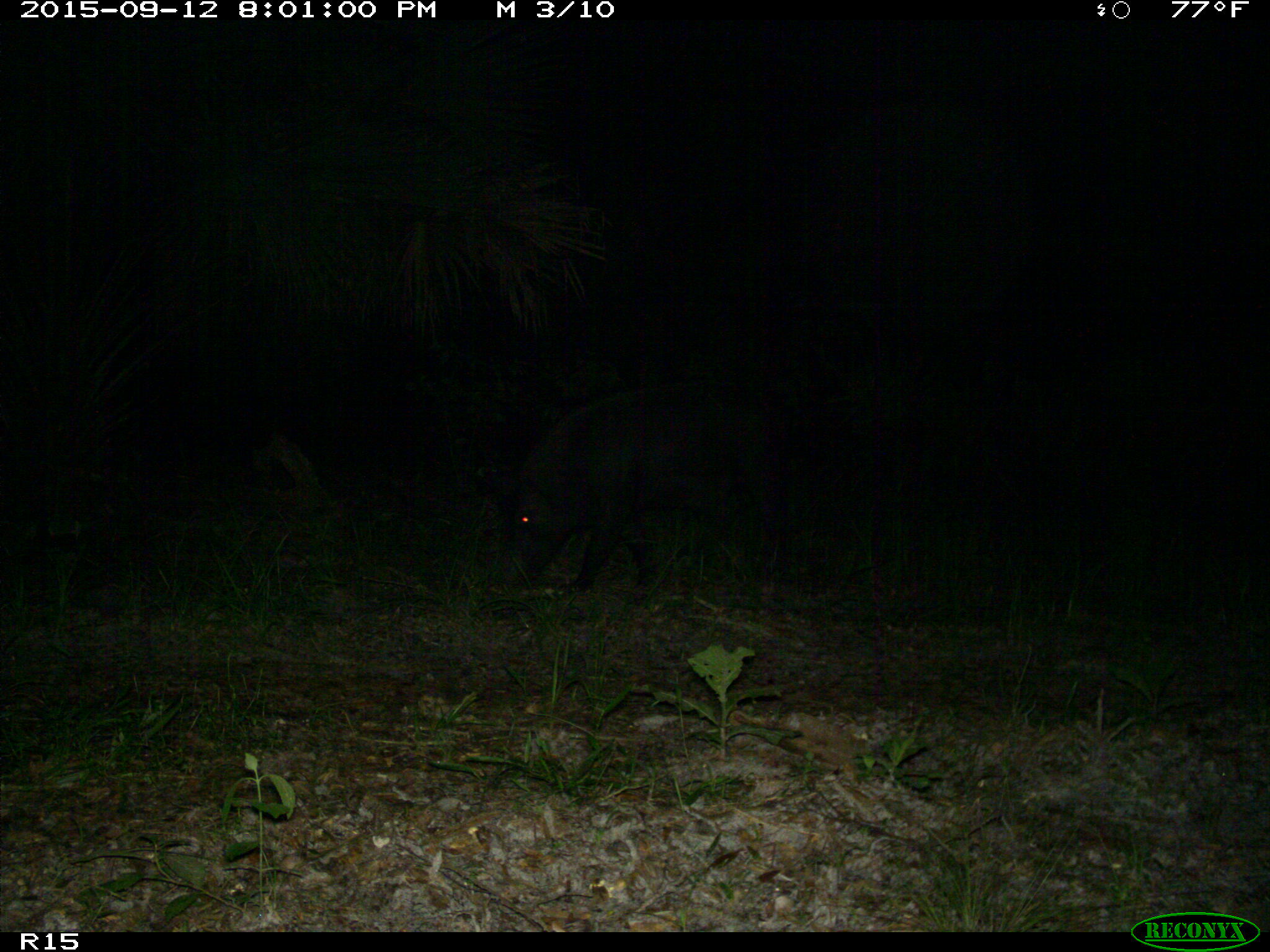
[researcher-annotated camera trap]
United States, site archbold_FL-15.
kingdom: Animalia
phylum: Chordata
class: Mammalia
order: Artiodactyla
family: Suidae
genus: Sus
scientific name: Sus scrofa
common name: wild boar